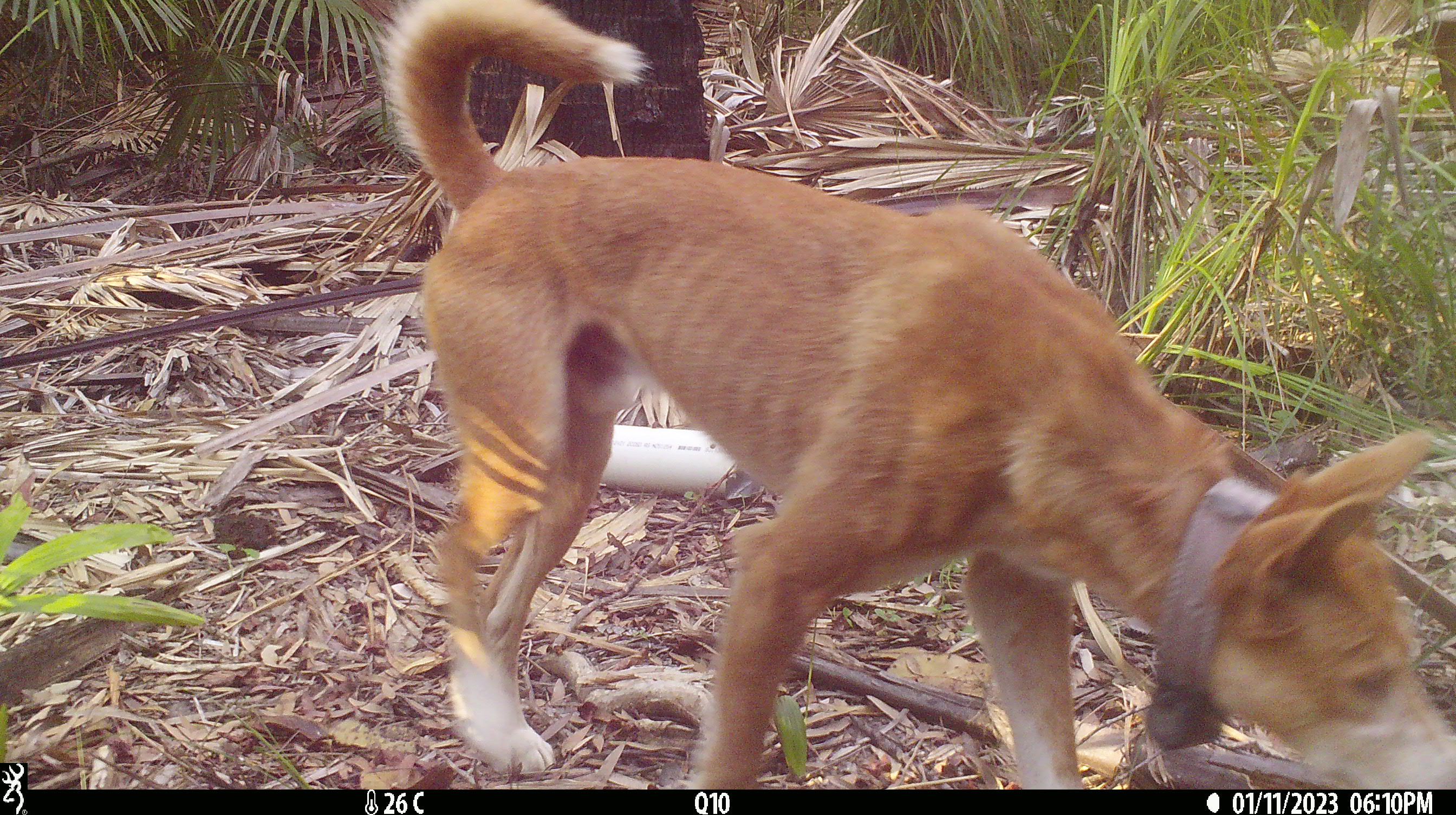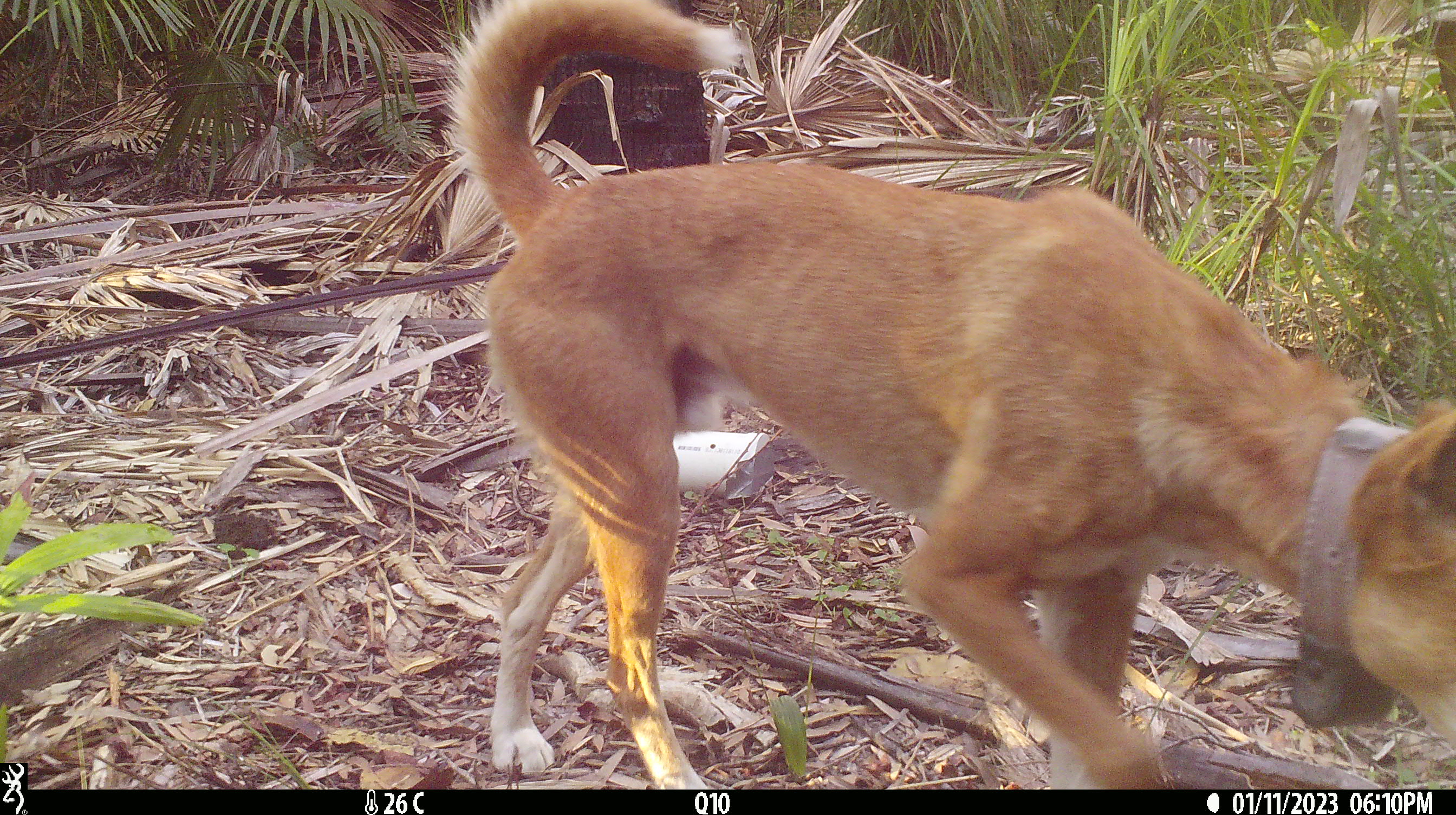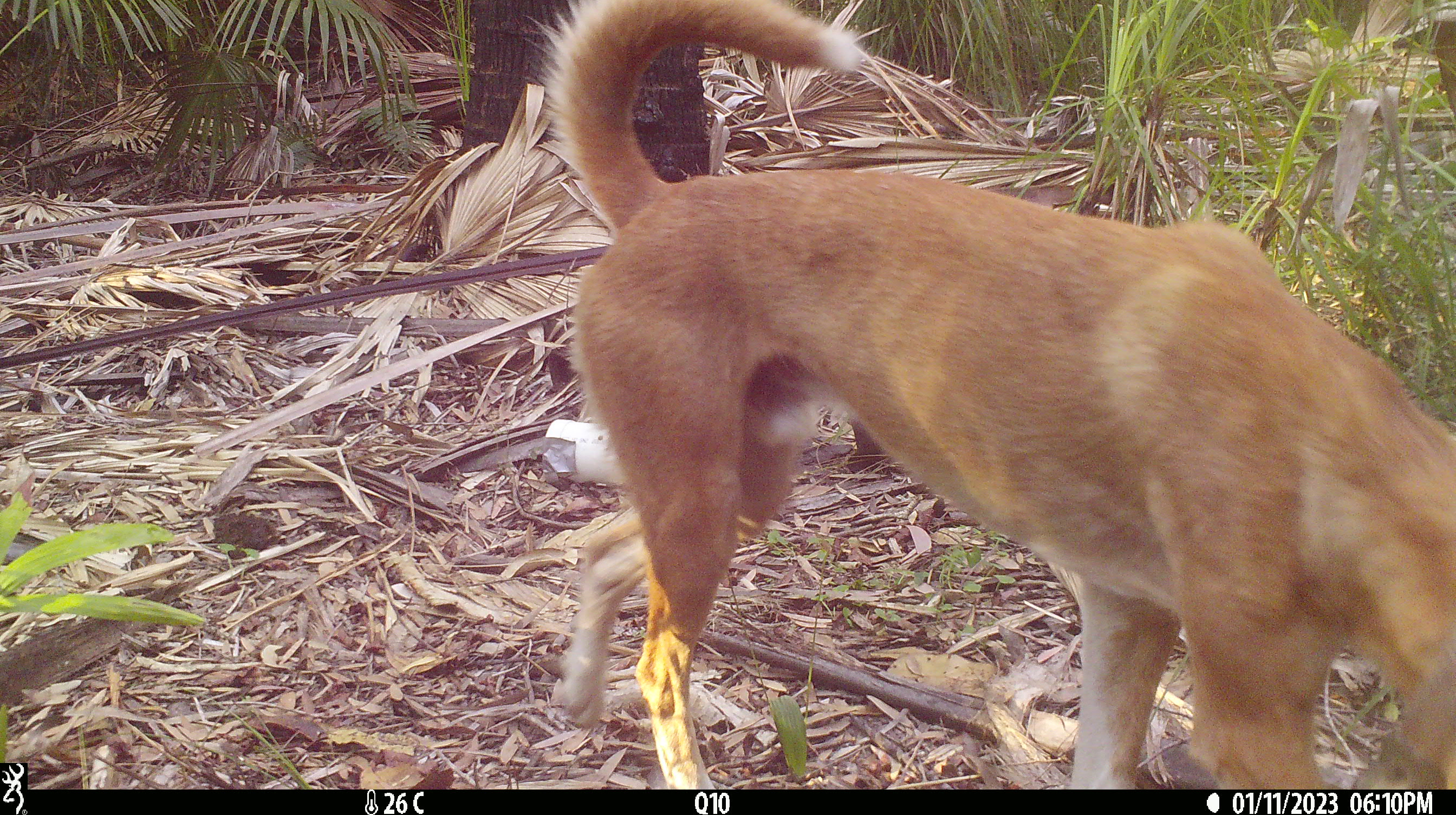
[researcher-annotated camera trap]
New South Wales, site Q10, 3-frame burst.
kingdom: Animalia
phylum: Chordata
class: Mammalia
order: Carnivora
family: Canidae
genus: Canis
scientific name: Canis familiaris dingo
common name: dingo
Dingo (Canis familiaris dingo).